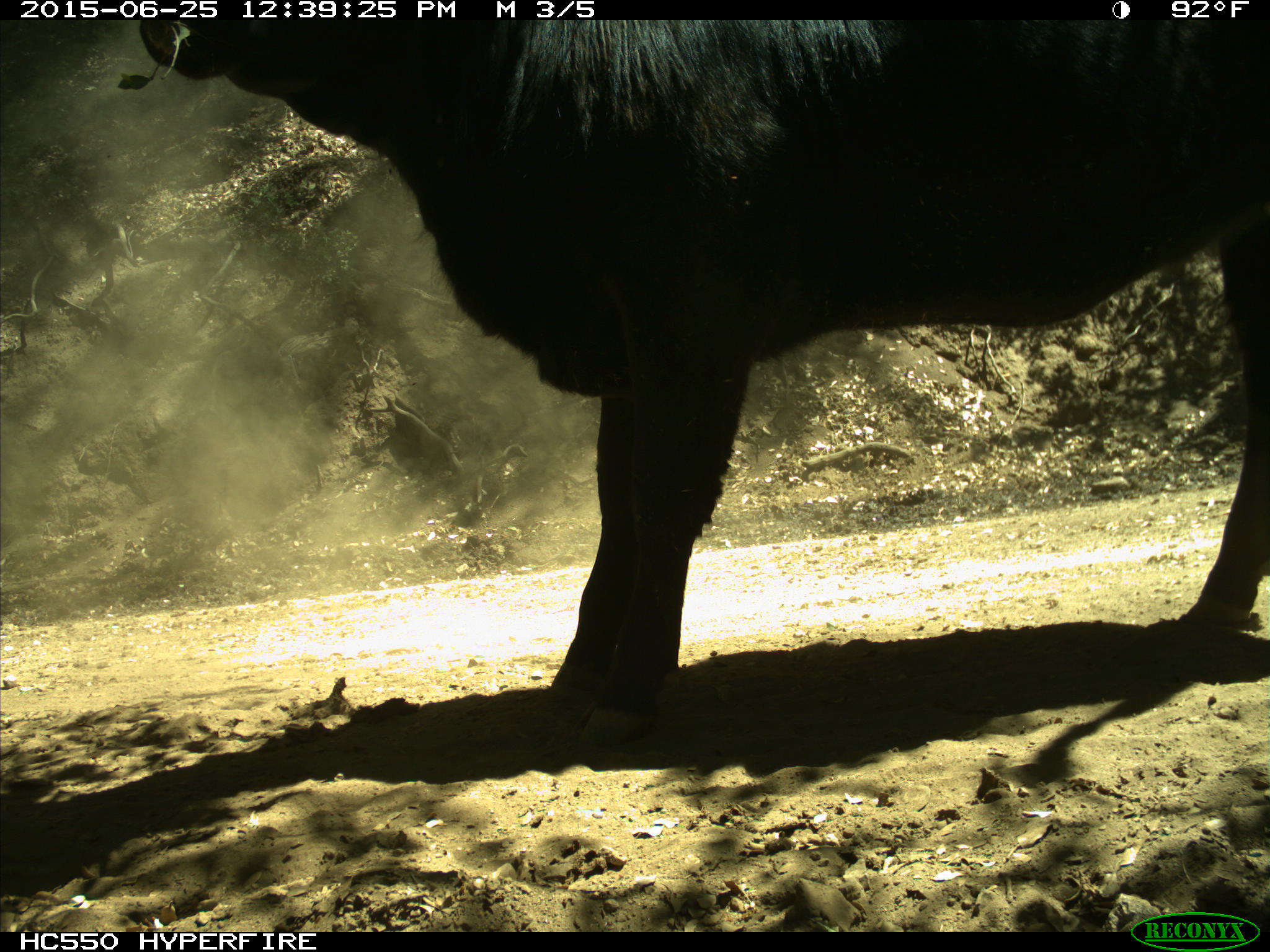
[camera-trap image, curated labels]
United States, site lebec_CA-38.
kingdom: Animalia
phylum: Chordata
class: Mammalia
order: Artiodactyla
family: Bovidae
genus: Bos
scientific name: Bos taurus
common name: domestic cow